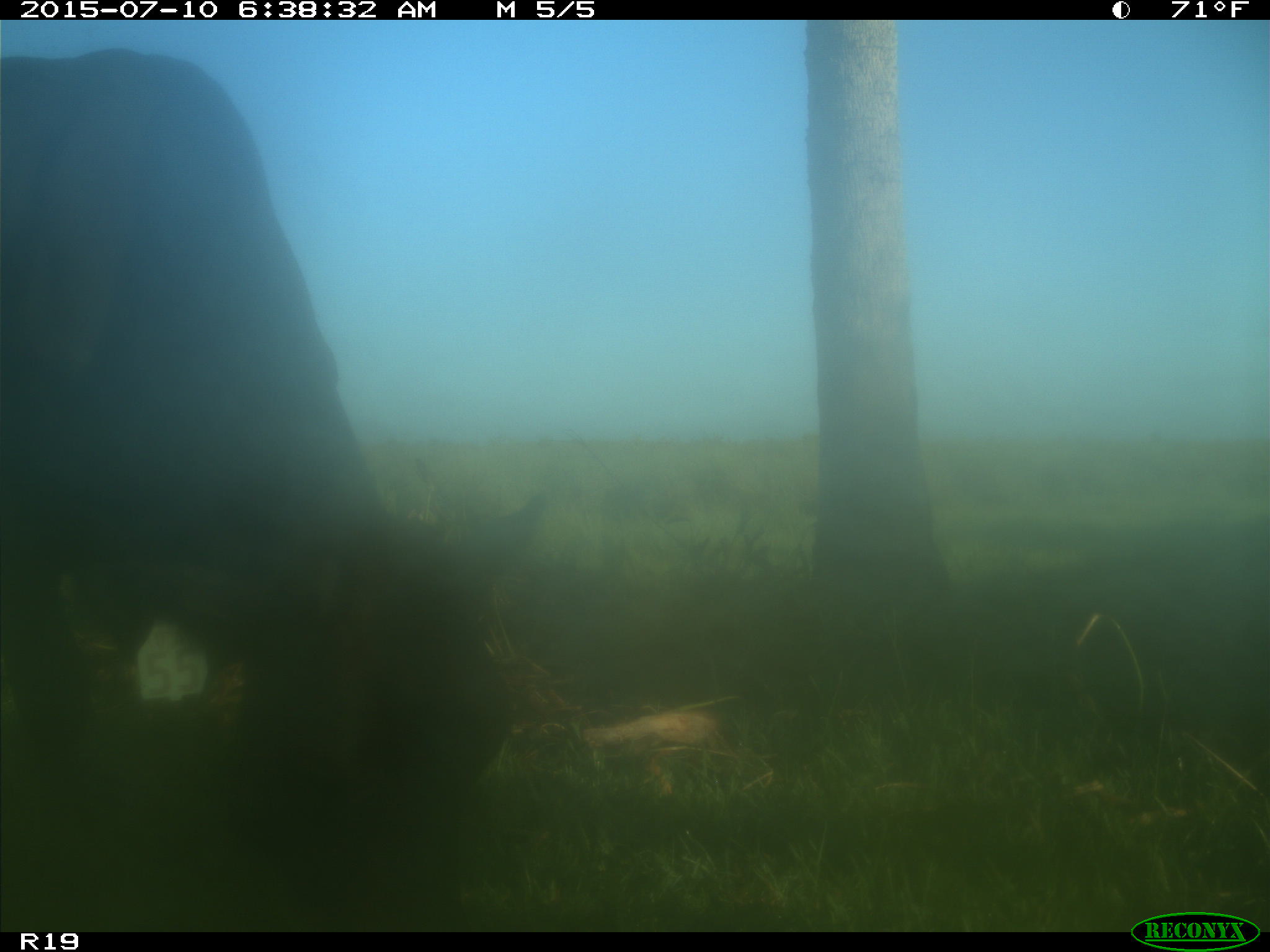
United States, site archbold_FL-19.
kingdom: Animalia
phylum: Chordata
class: Mammalia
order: Artiodactyla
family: Bovidae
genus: Bos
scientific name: Bos taurus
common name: domestic cow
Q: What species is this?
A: Bos taurus (domestic cow).